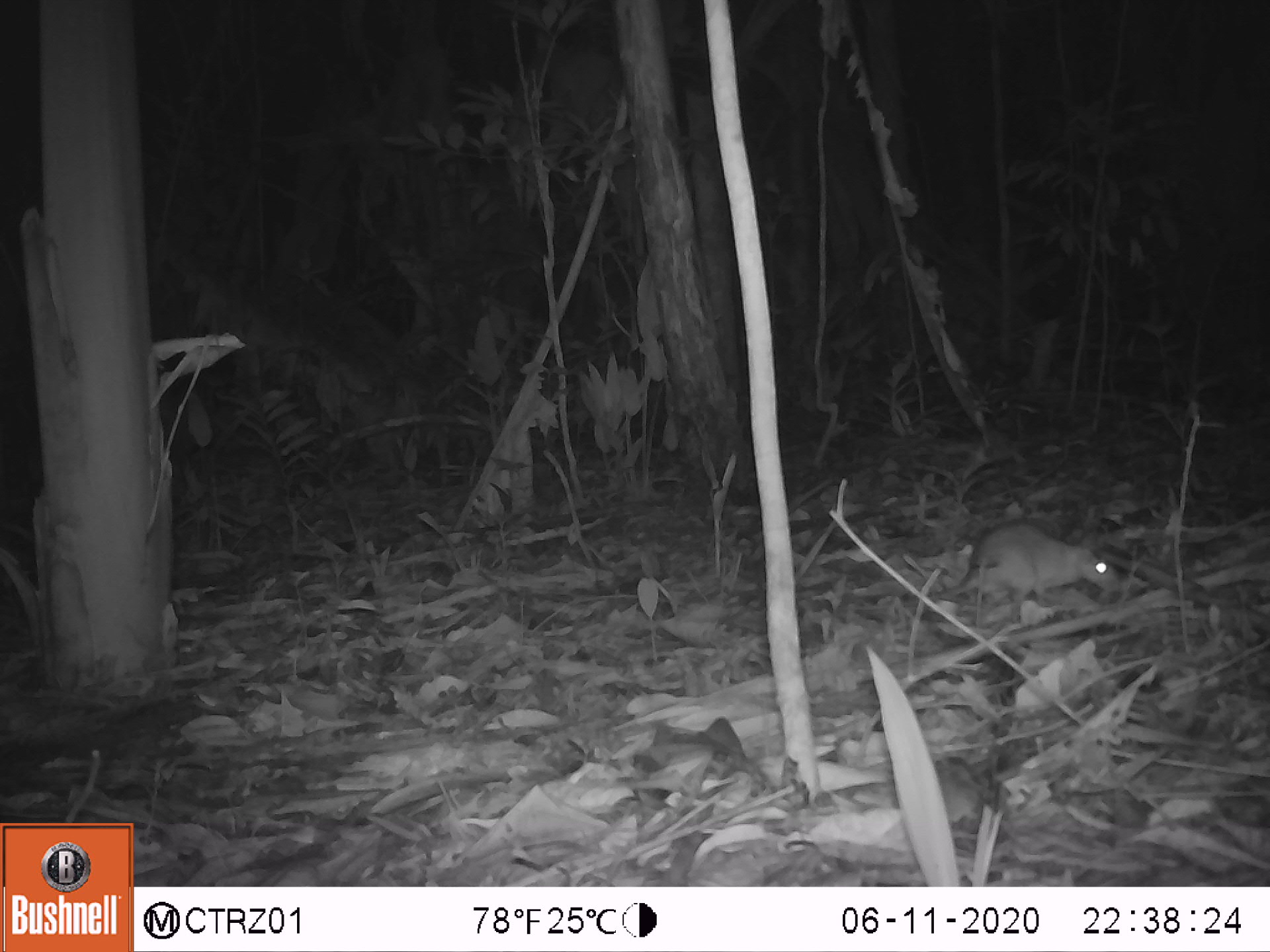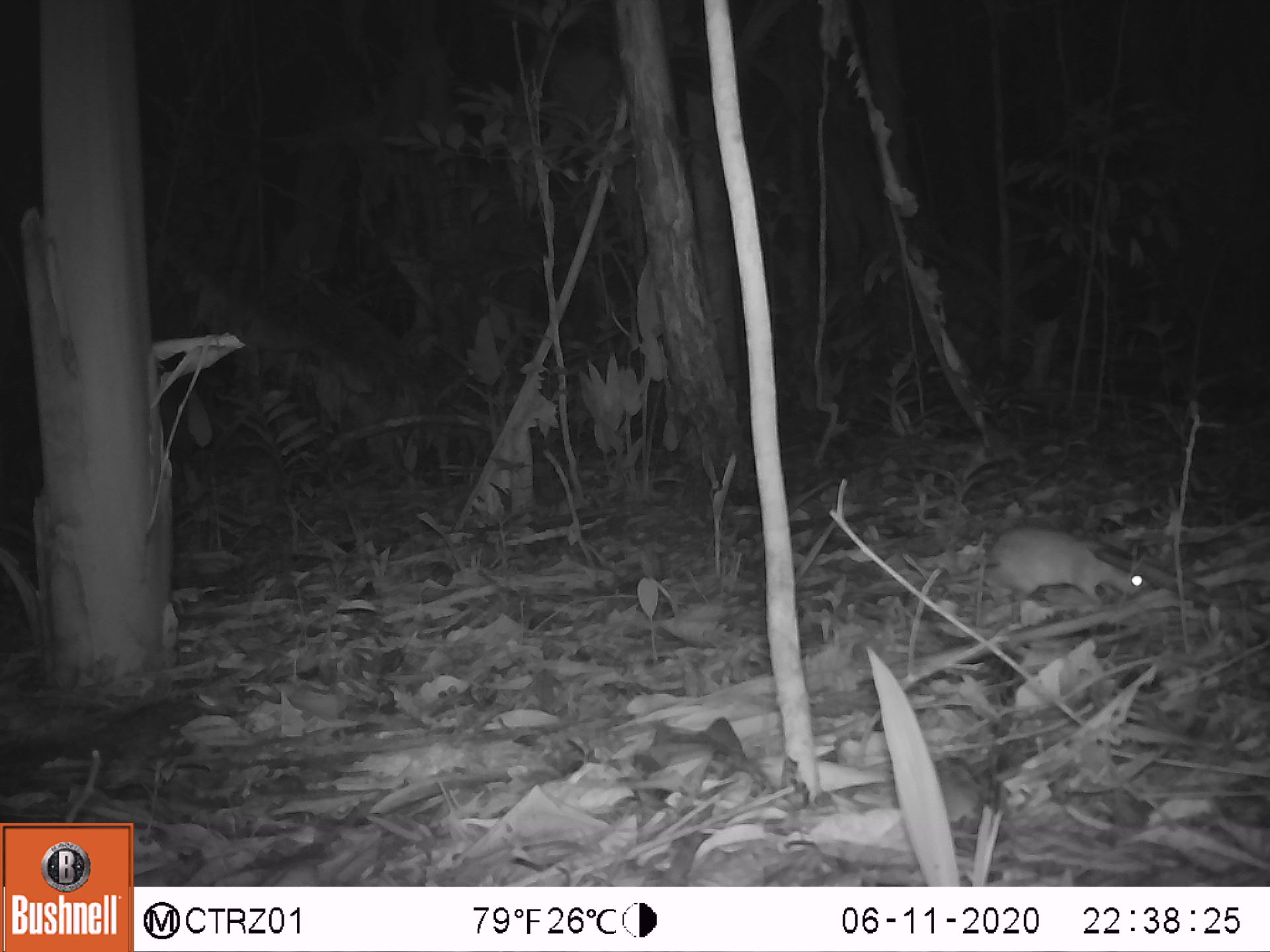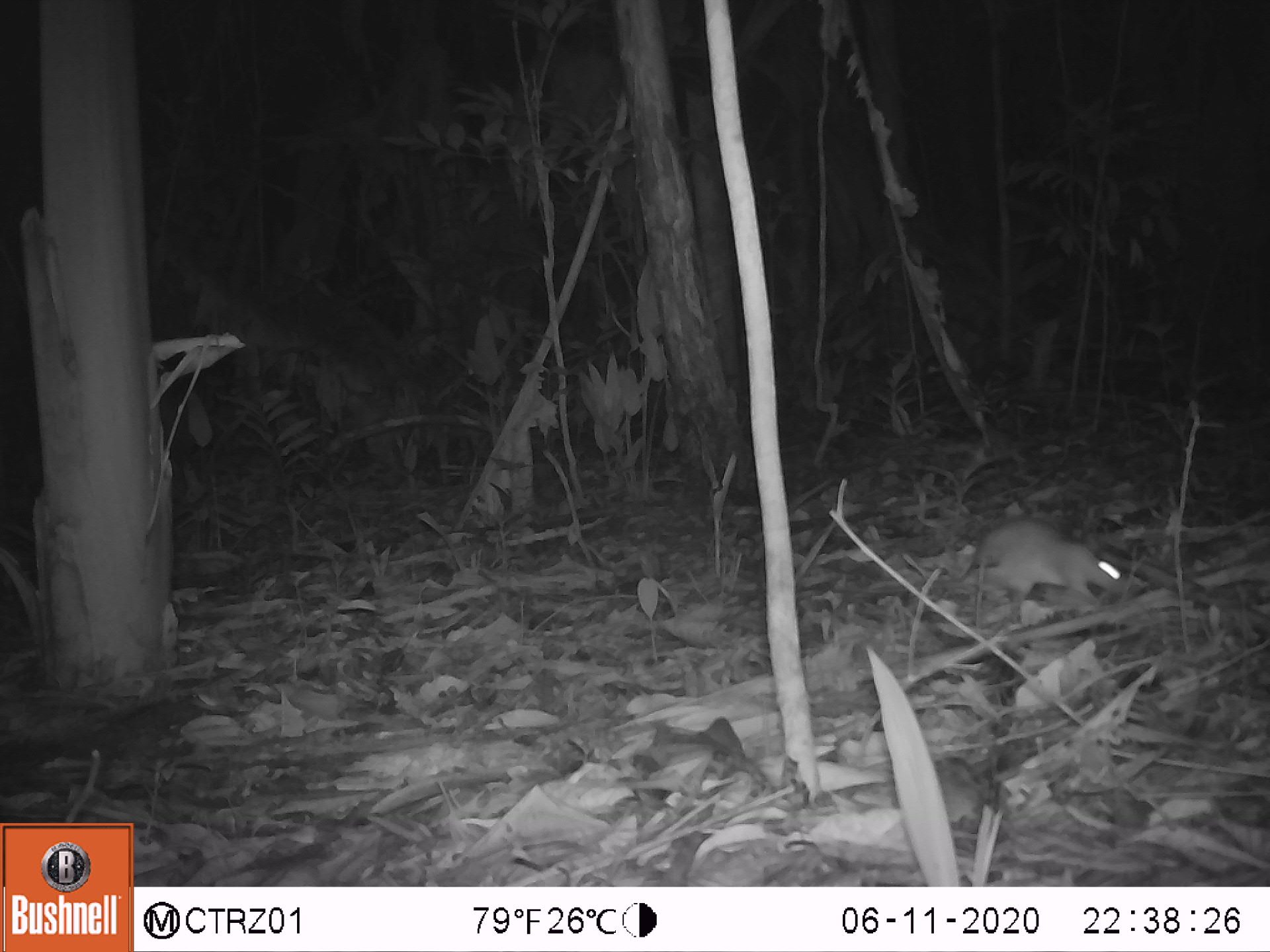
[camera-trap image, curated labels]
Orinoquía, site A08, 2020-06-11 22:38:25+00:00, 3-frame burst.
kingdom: Animalia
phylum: Chordata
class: Mammalia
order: Rodentia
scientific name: Rodentia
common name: rodent